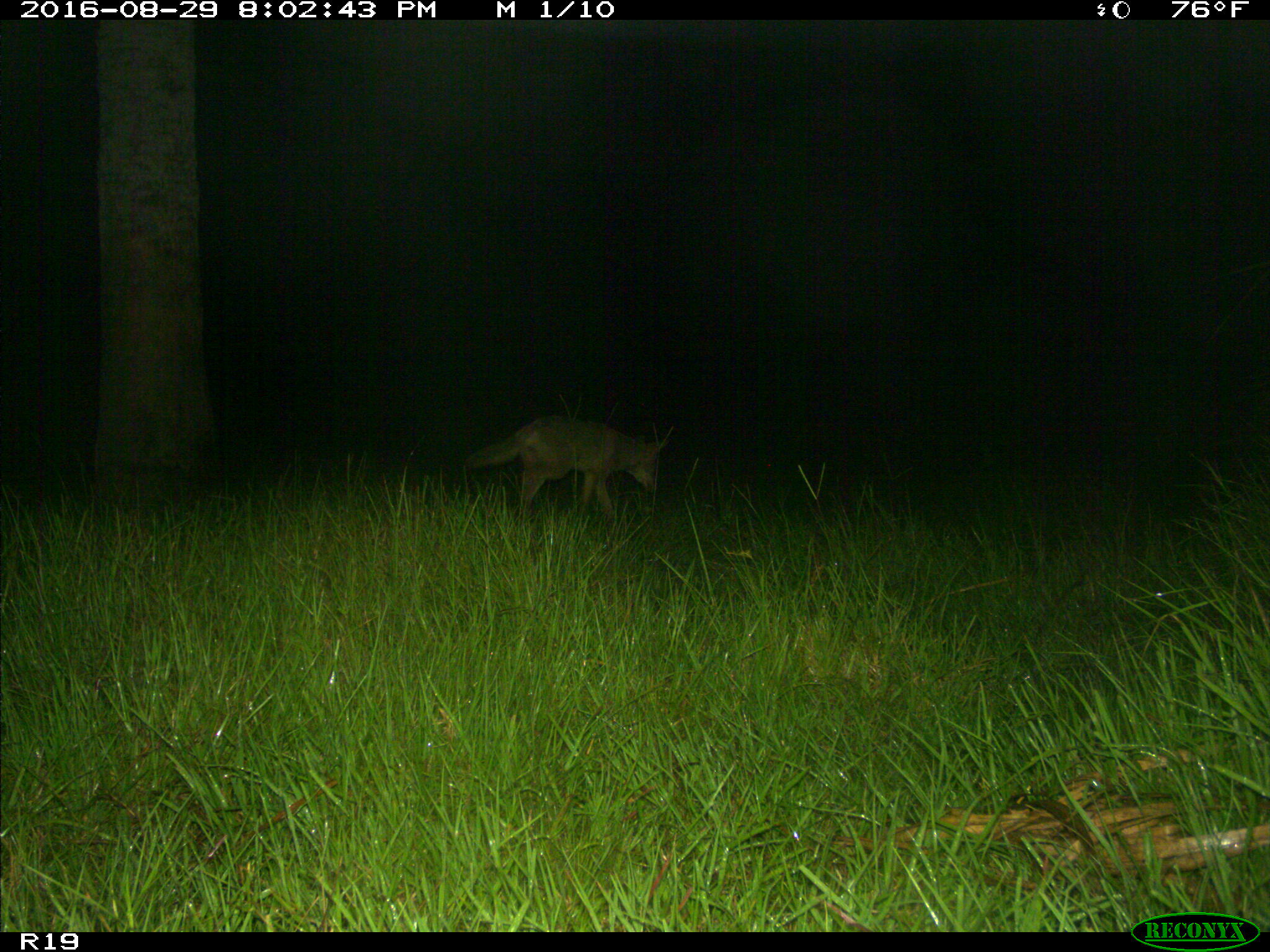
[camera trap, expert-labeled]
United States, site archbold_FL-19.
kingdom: Animalia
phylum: Chordata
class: Mammalia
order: Carnivora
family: Canidae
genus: Canis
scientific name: Canis latrans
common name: coyote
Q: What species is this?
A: Canis latrans (coyote).